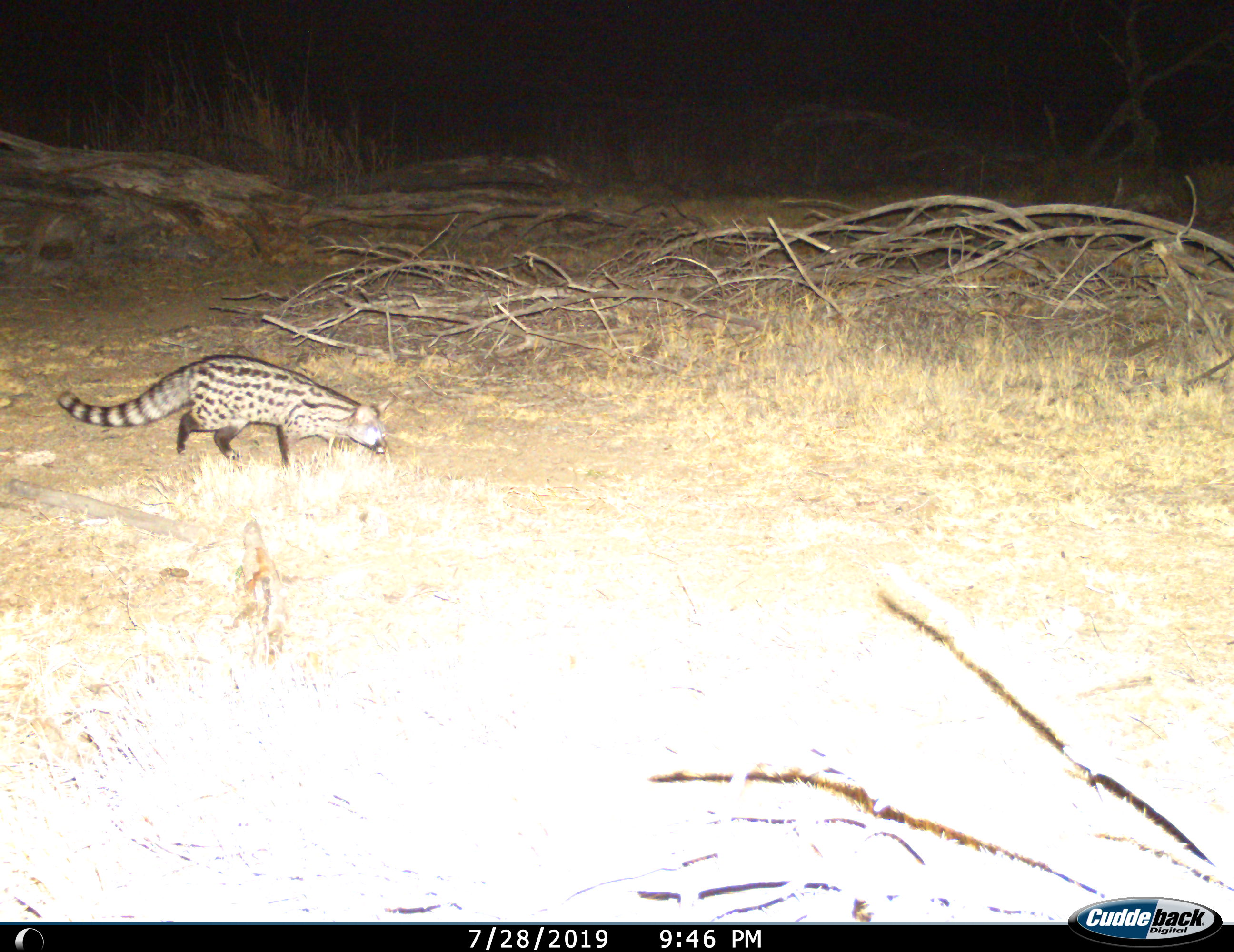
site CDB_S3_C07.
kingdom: Animalia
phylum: Chordata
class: Mammalia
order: Carnivora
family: Viverridae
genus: Genetta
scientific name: Genetta genetta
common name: small-spotted genet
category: genetcommonsmallspotted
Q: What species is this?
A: Genetcommonsmallspotted (small-spotted genet) (Genetta genetta).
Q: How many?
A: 1.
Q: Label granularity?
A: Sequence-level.